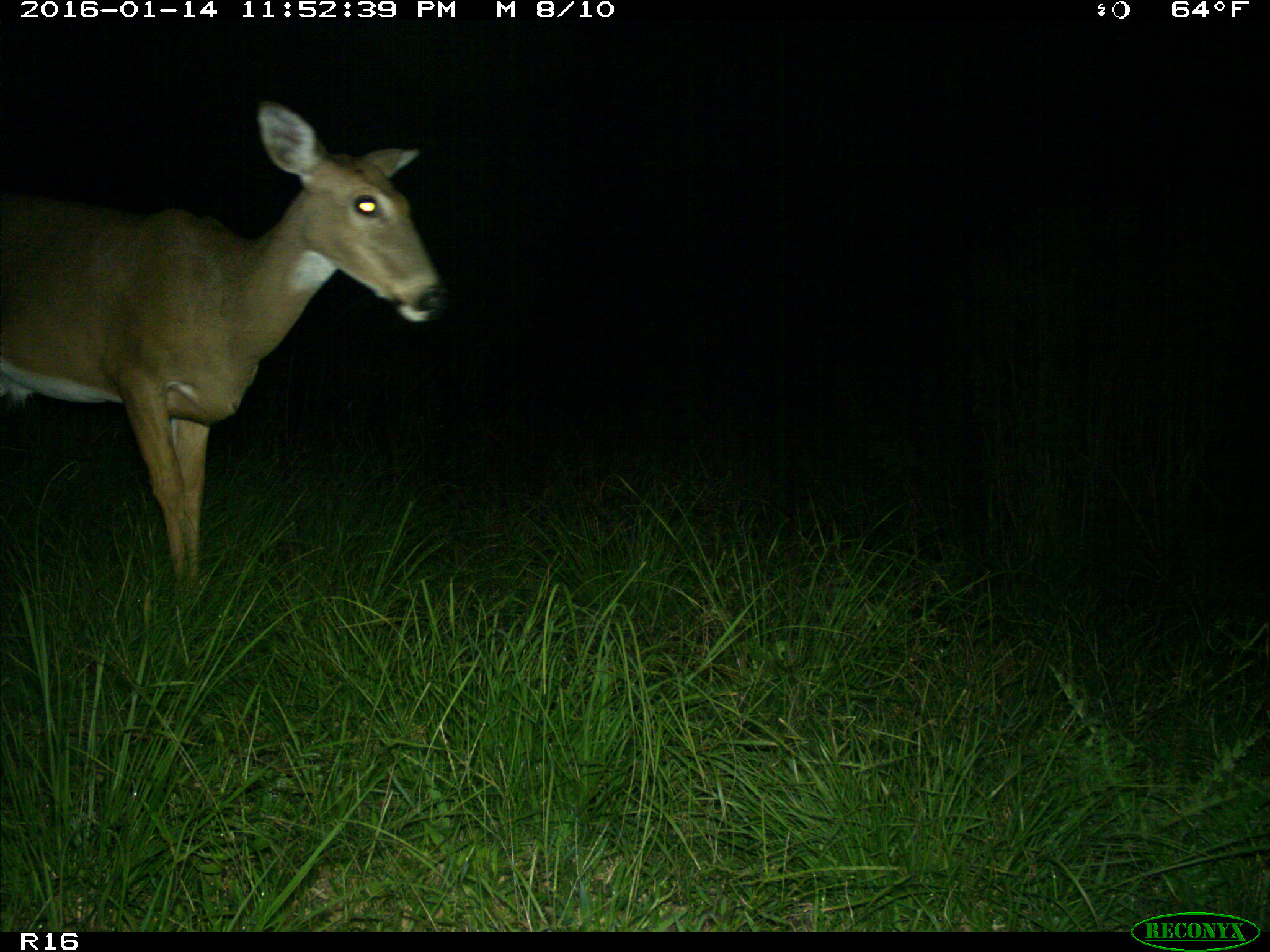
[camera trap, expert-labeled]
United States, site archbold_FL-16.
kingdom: Animalia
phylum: Chordata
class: Mammalia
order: Artiodactyla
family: Cervidae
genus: Odocoileus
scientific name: Odocoileus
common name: deer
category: unidentified deer